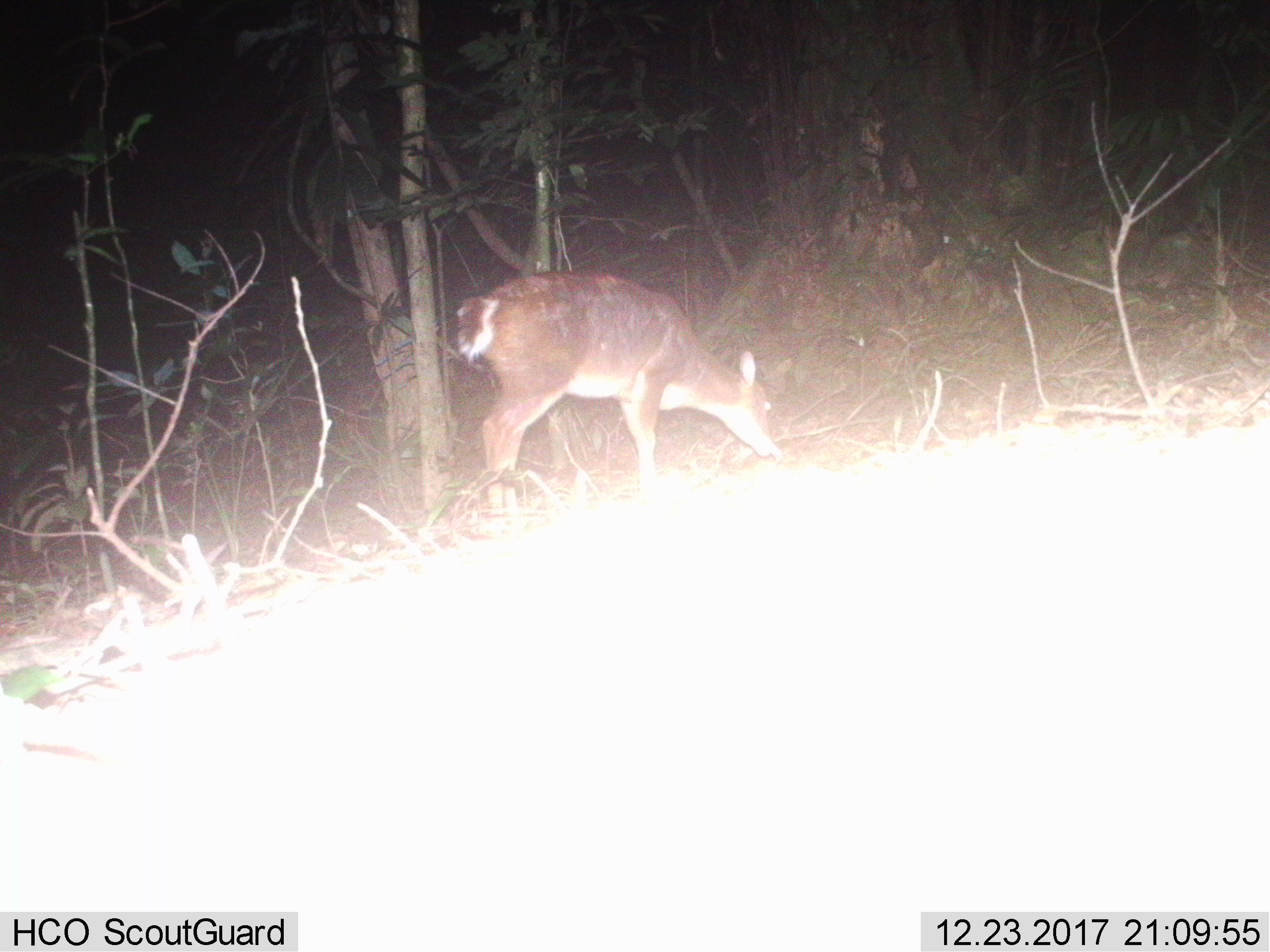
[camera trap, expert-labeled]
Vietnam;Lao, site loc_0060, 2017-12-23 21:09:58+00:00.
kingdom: Animalia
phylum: Chordata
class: Mammalia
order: Artiodactyla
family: Cervidae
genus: Muntiacus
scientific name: Muntiacus vuquangensis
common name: large-antlered muntjac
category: large antlered muntjac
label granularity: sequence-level